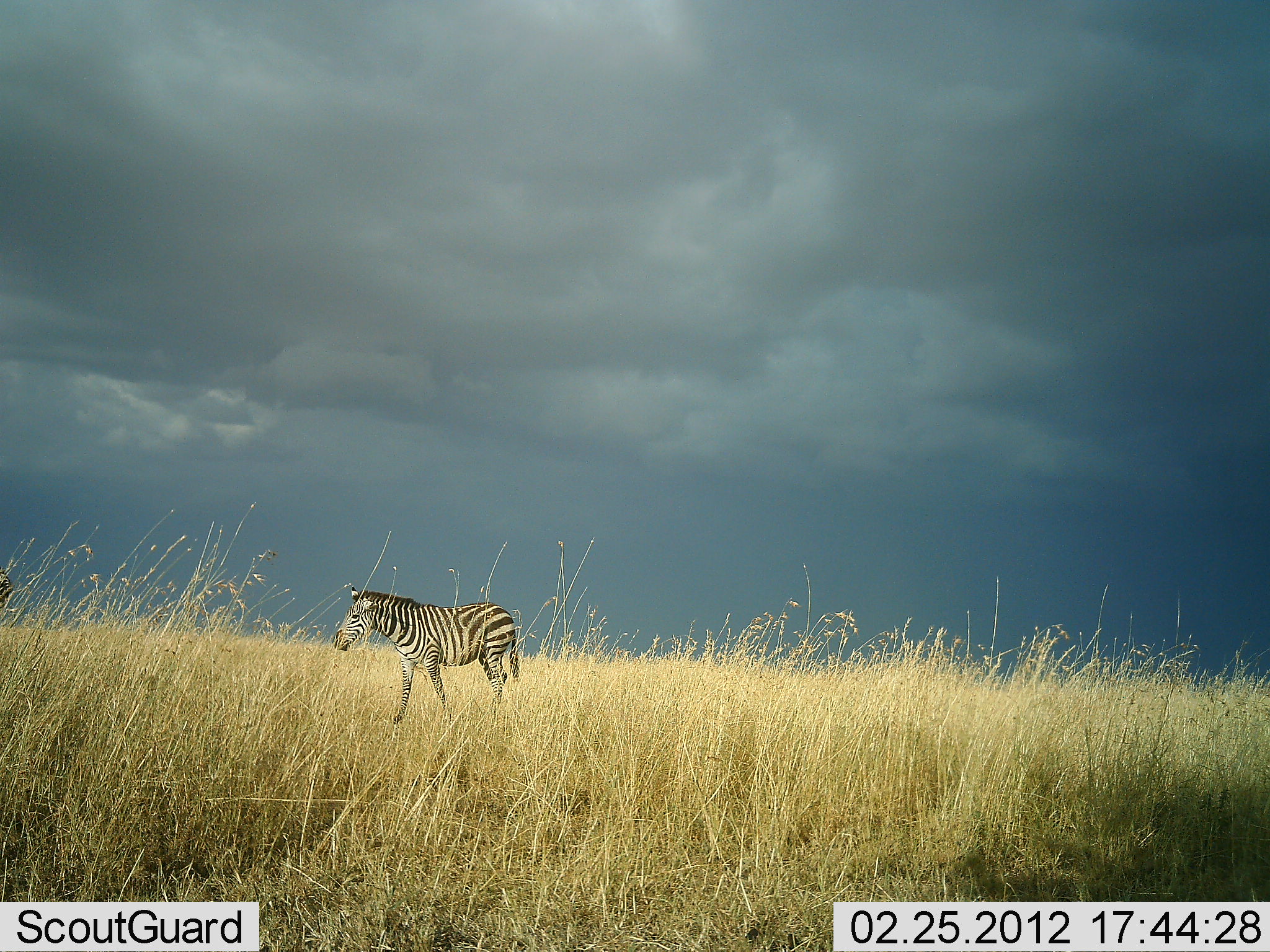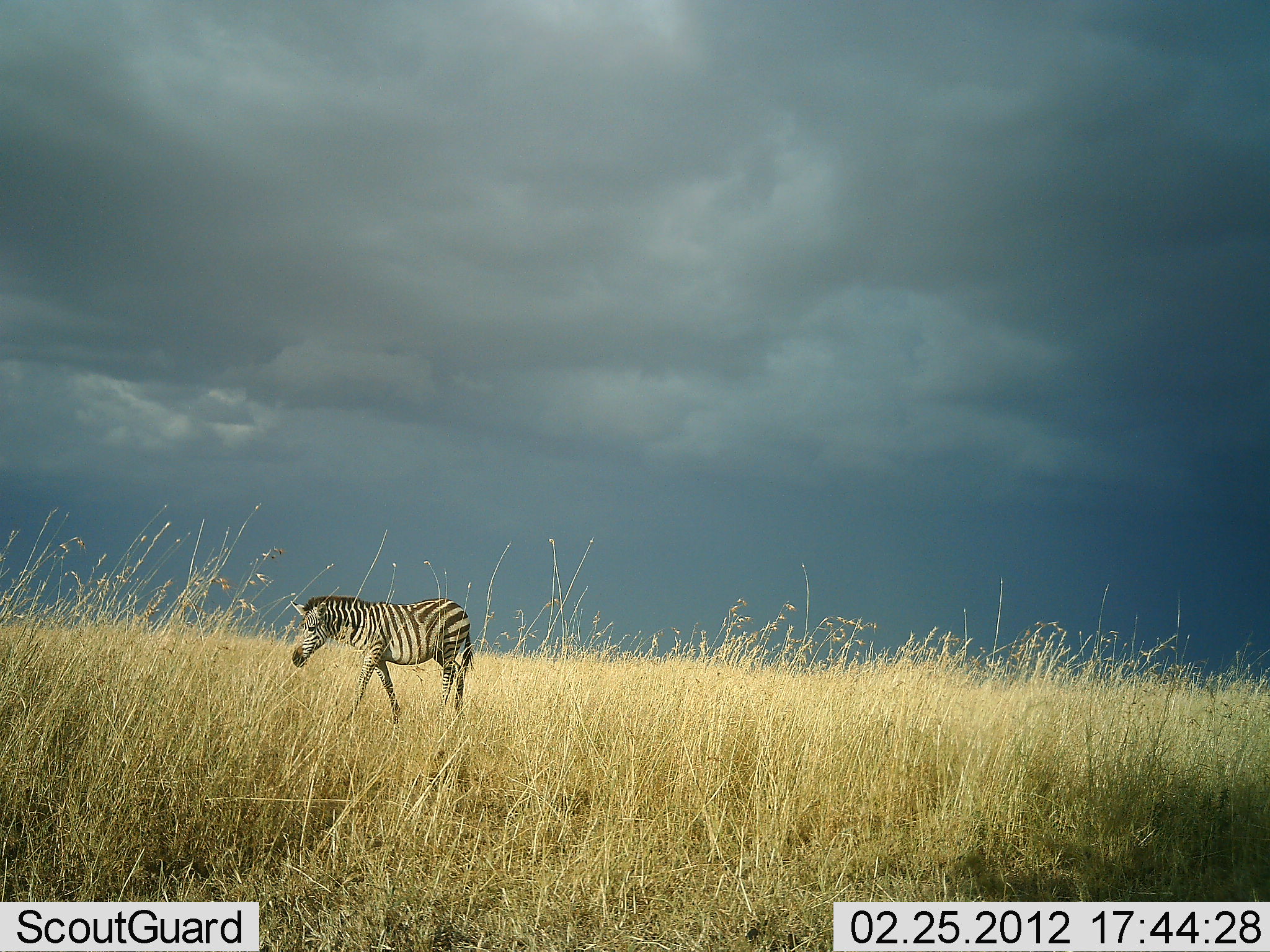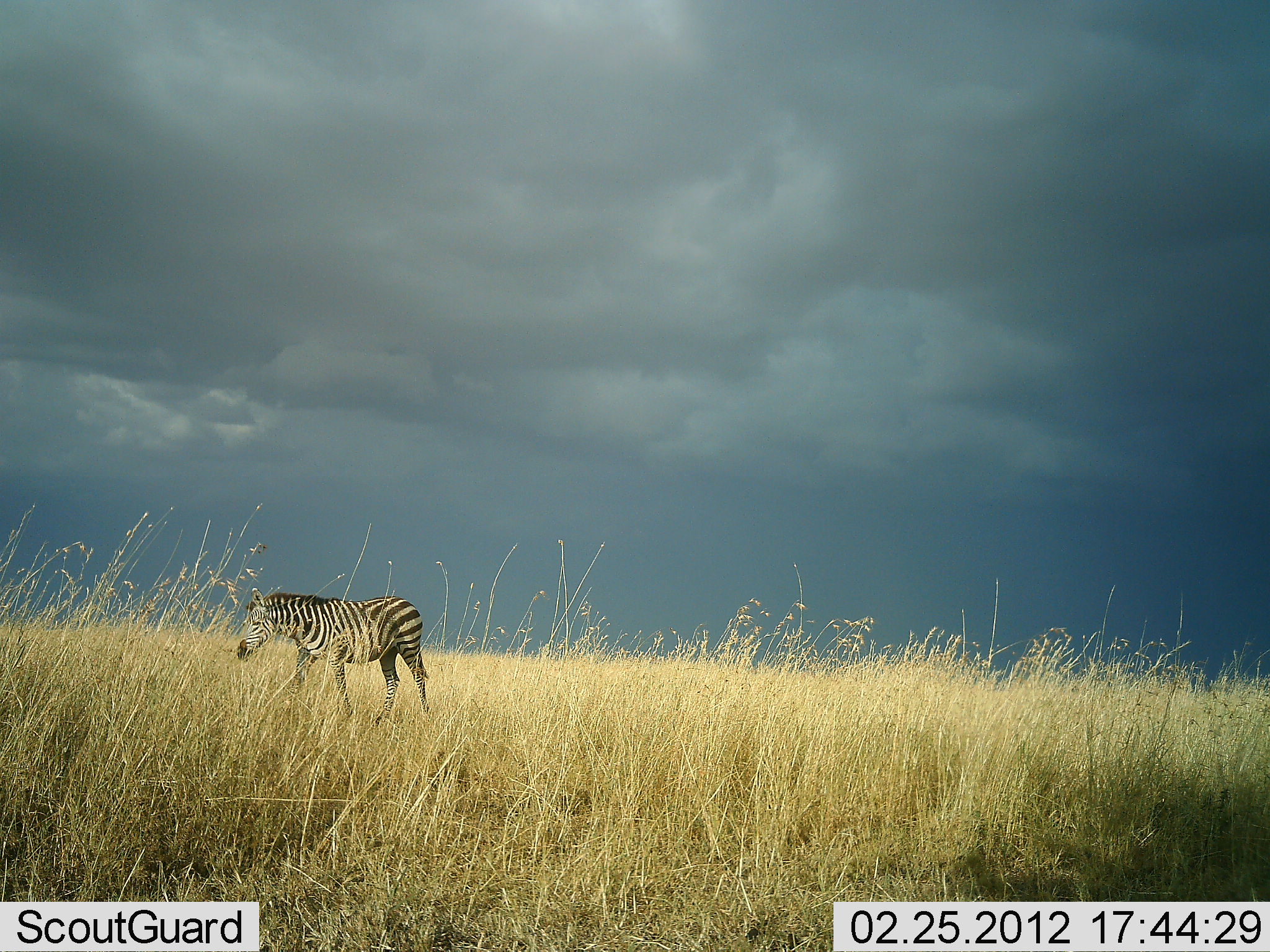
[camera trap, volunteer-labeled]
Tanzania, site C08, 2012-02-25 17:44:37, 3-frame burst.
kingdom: Animalia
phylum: Chordata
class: Mammalia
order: Perissodactyla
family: Equidae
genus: Equus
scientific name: Equus quagga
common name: plains zebra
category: zebra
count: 1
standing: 3%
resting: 0%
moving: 97%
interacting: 0%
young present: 5%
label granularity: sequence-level